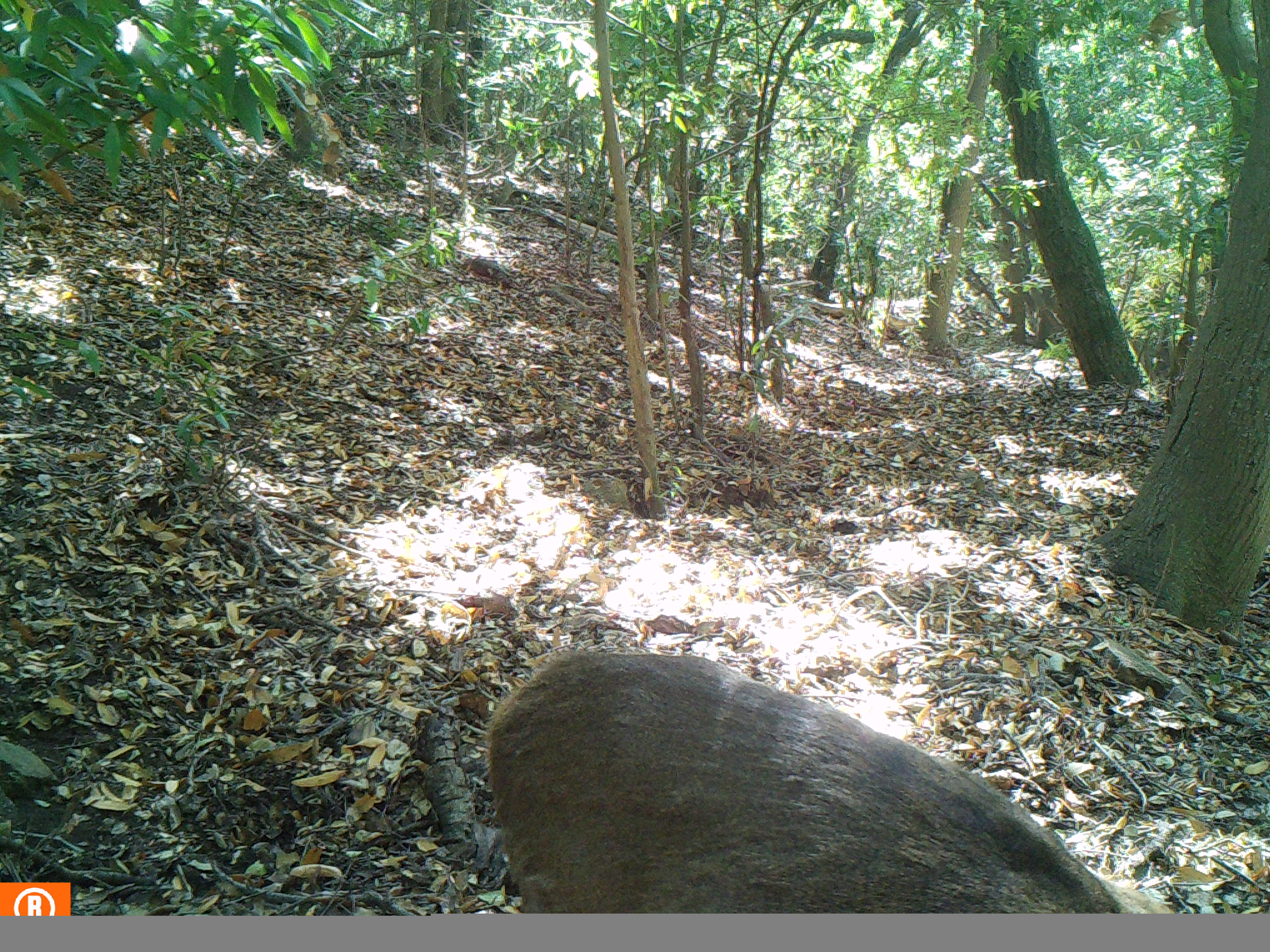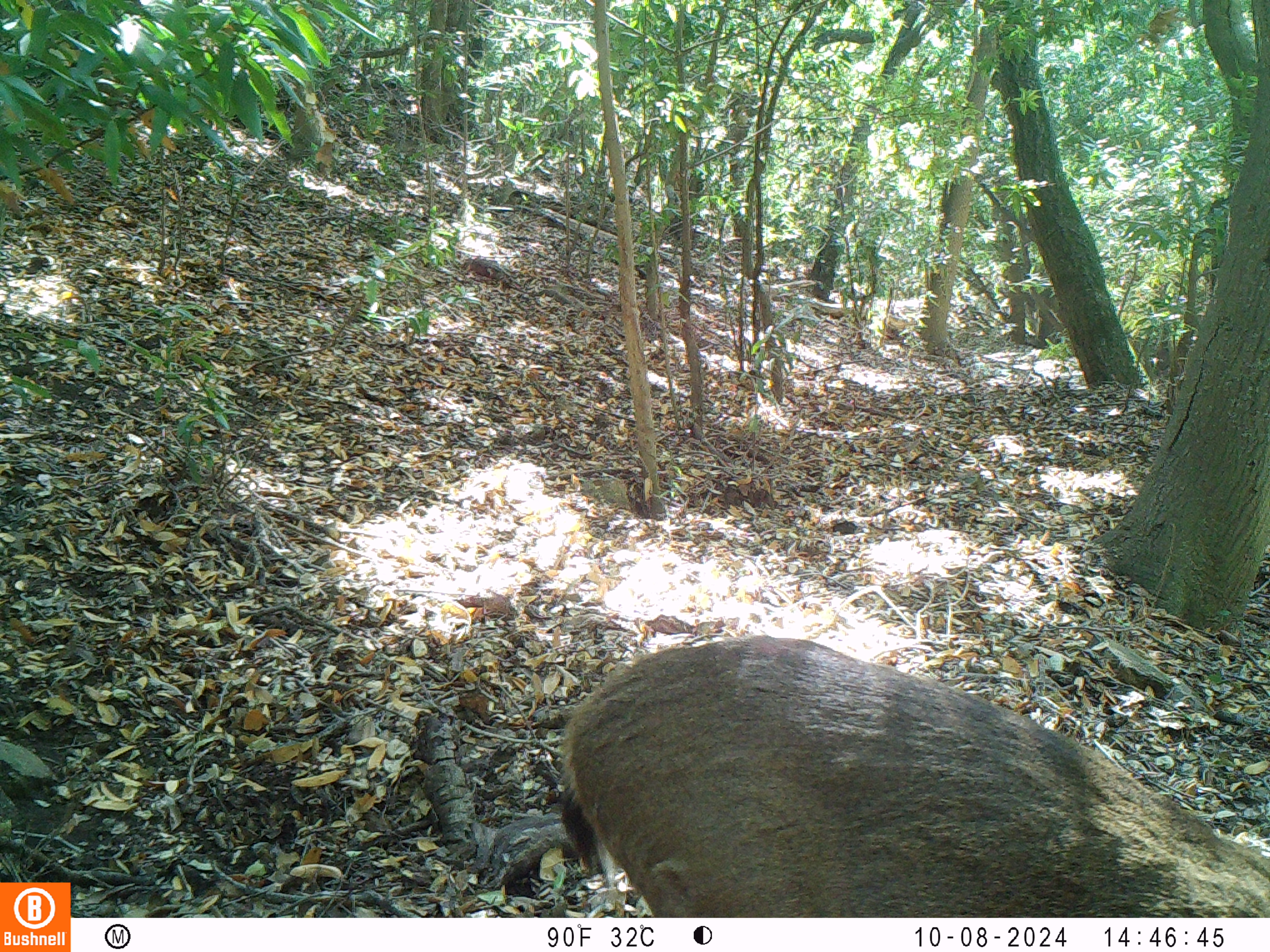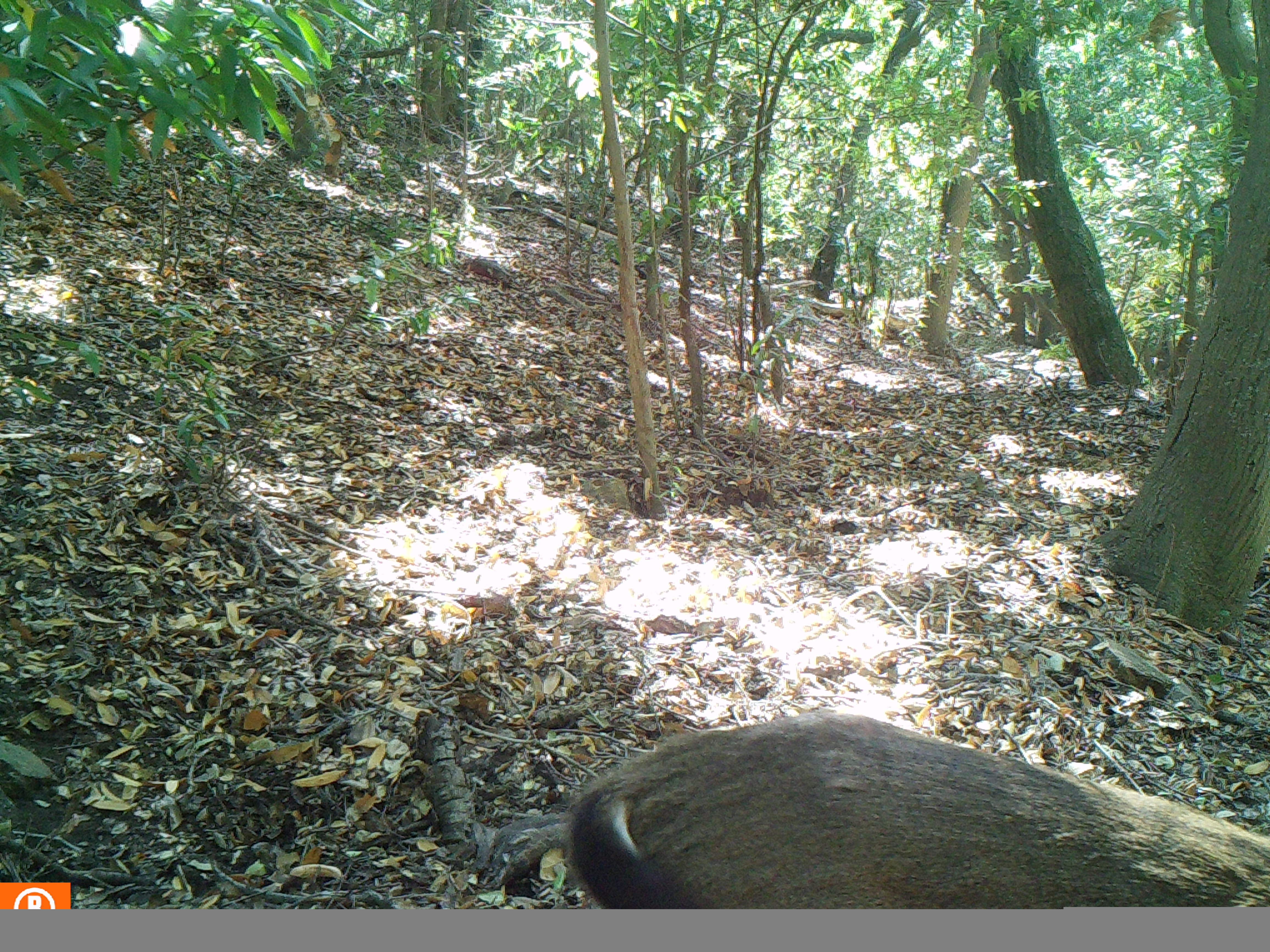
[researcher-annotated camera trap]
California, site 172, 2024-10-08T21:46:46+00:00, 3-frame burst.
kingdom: Animalia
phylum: Chordata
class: Mammalia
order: Artiodactyla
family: Cervidae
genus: Odocoileus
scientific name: Odocoileus hemionus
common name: mule deer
Mule deer (Odocoileus hemionus).